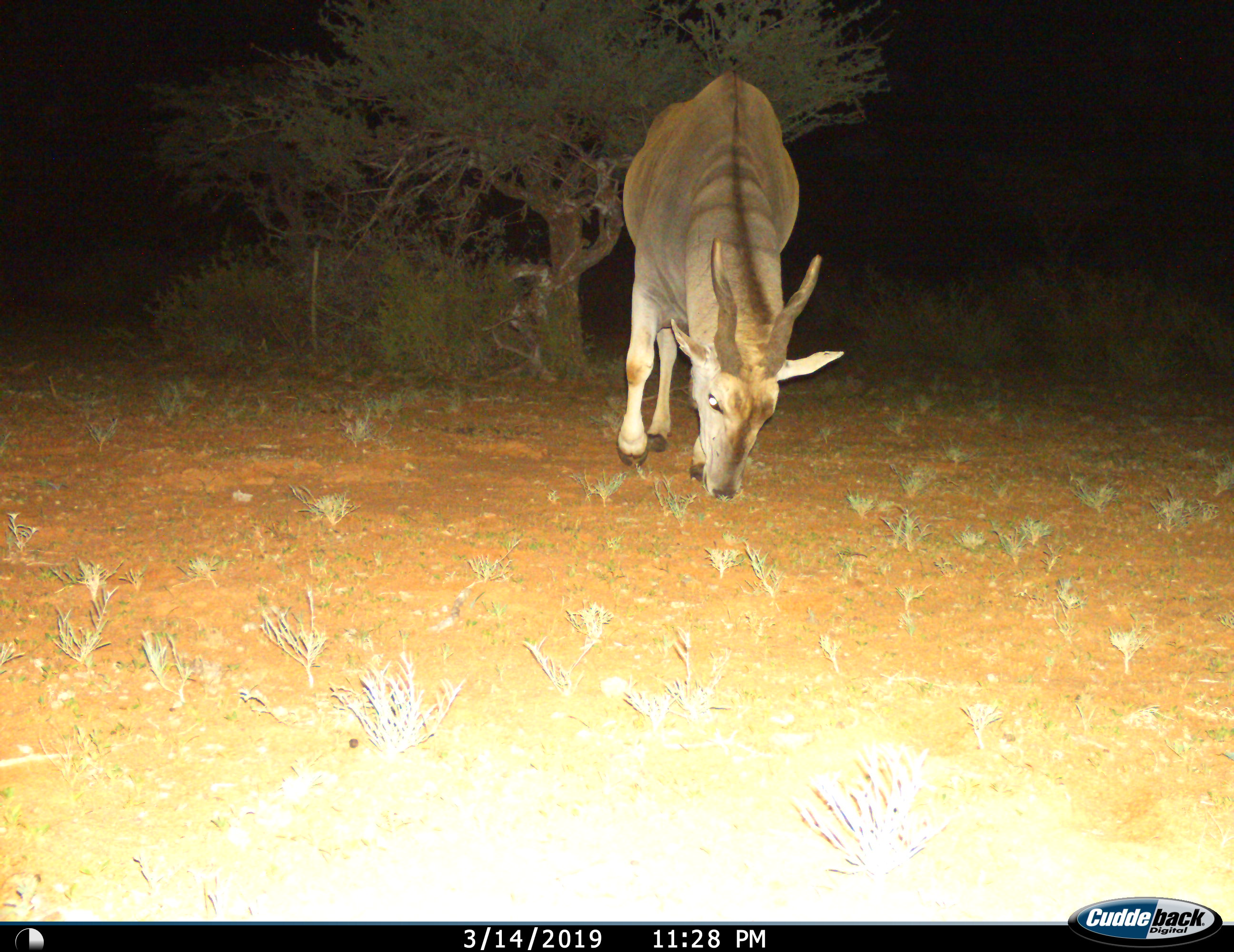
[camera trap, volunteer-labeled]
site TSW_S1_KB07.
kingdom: Animalia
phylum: Chordata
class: Mammalia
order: Artiodactyla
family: Bovidae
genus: Tragelaphus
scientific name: Tragelaphus oryx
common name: eland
Eland (Tragelaphus oryx), count 1. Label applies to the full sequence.